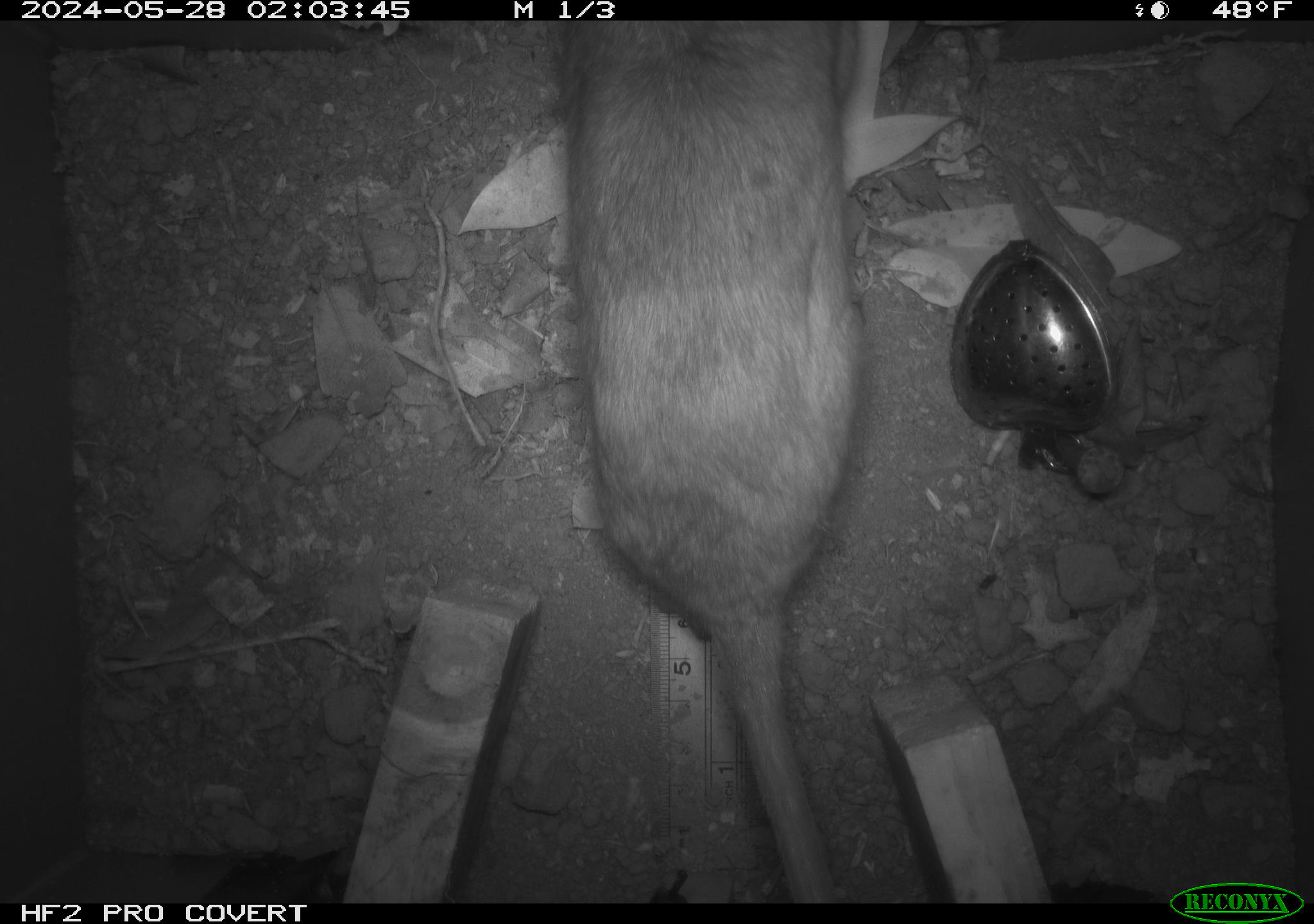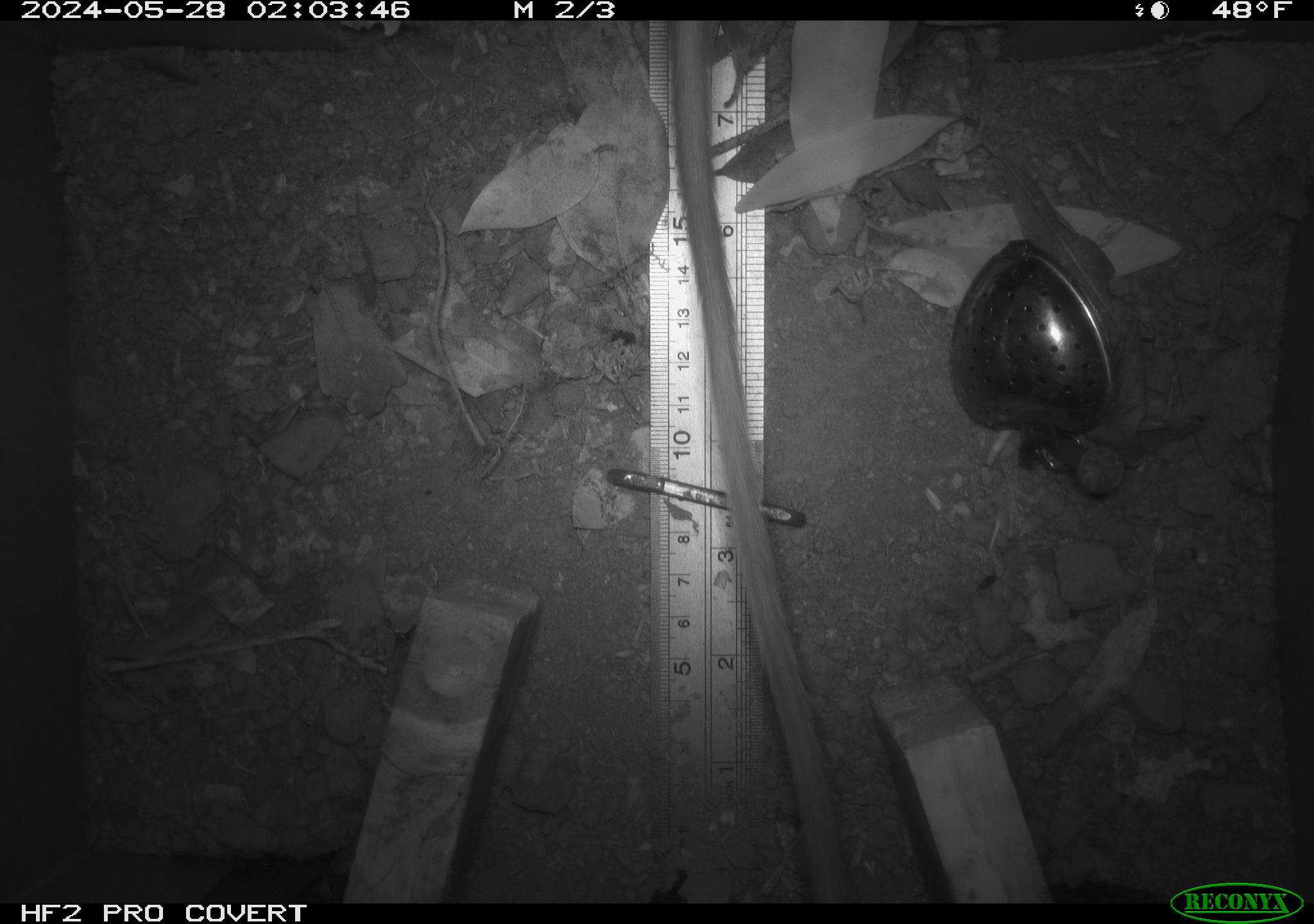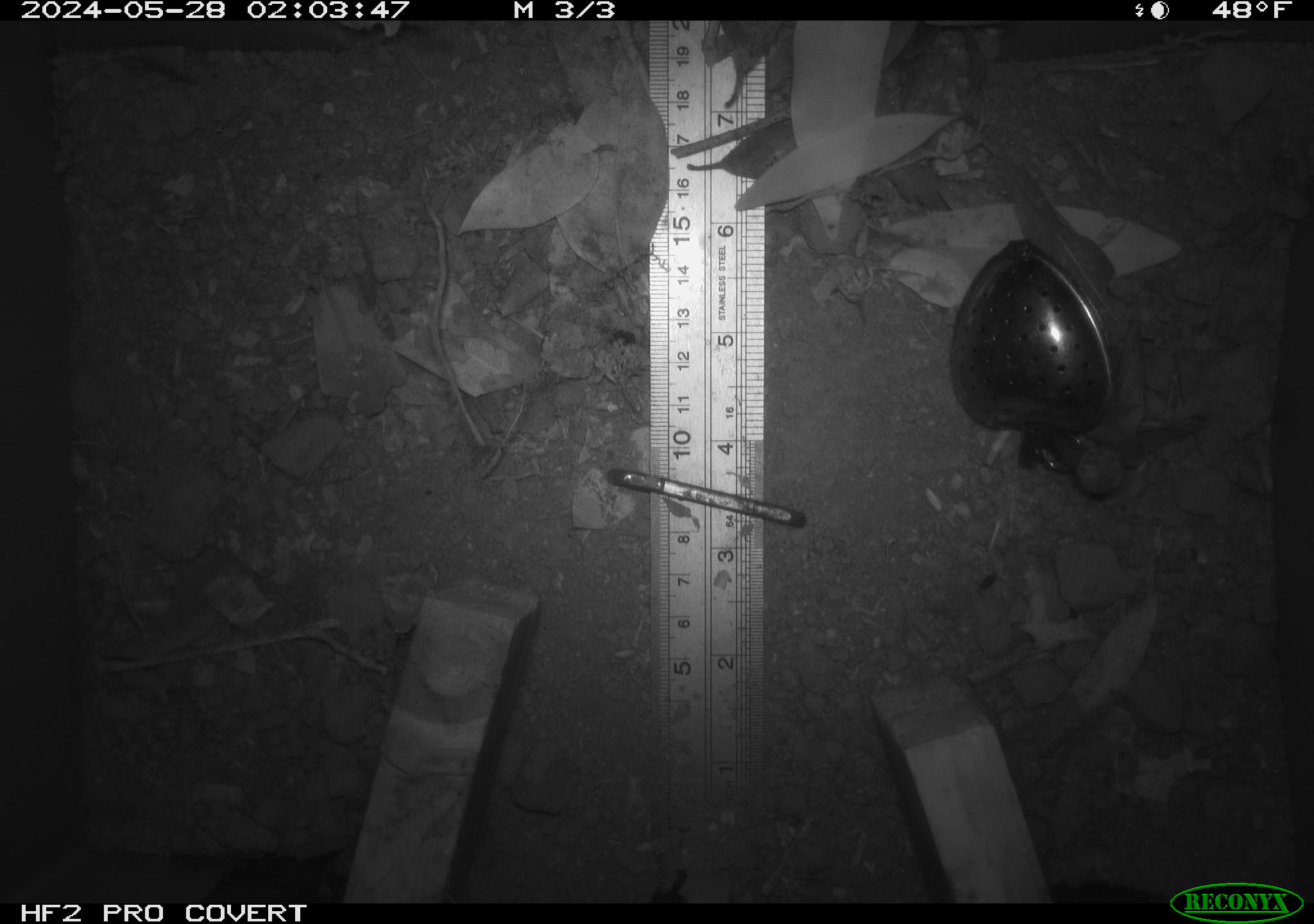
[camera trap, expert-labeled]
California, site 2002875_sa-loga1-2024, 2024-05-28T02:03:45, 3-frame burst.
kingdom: Animalia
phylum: Chordata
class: Mammalia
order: Rodentia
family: Cricetidae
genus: Neotoma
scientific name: Neotoma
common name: pack rat or woodrat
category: neotoma species